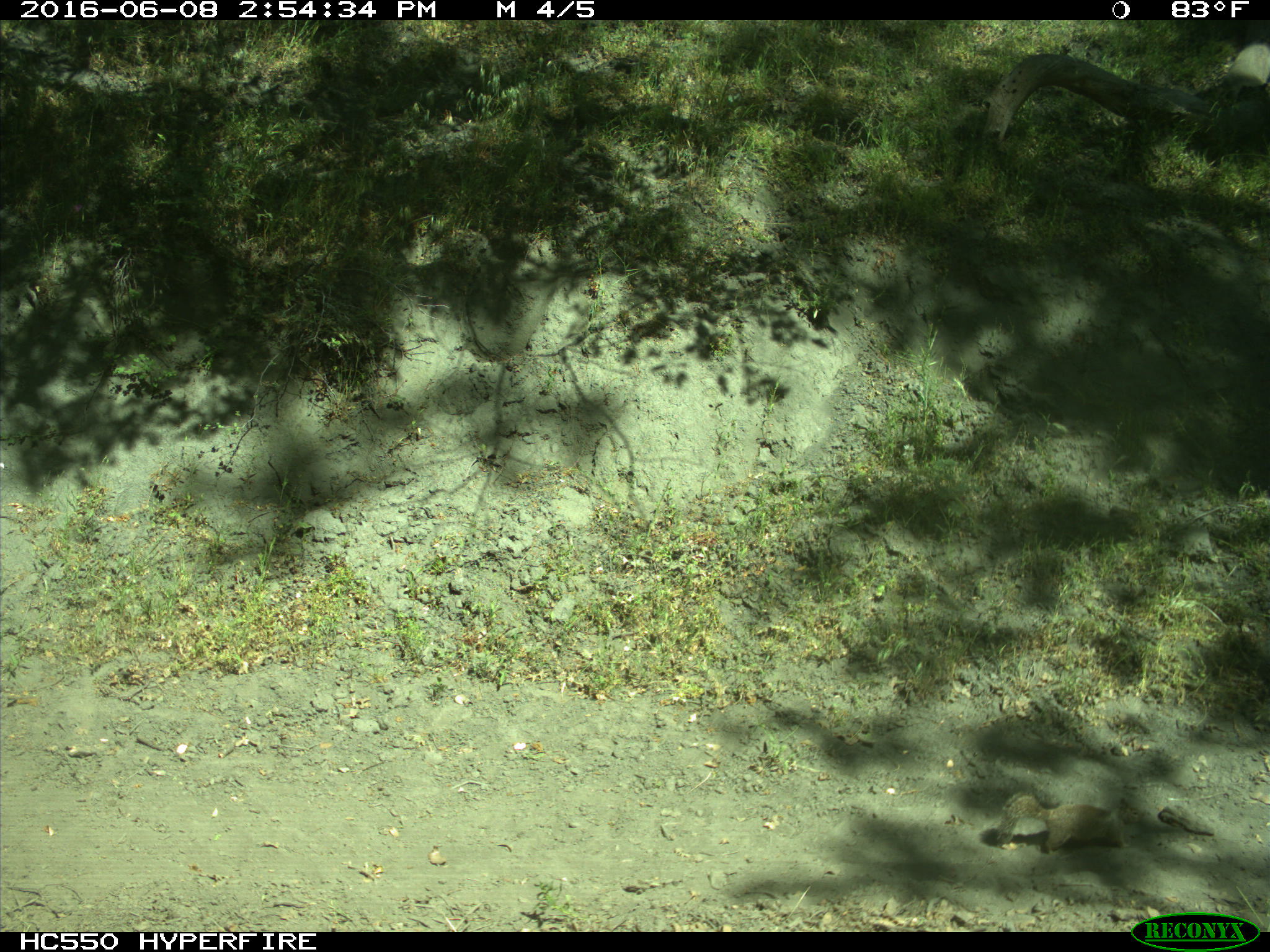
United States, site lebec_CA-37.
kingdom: Animalia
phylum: Chordata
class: Mammalia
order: Rodentia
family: Sciuridae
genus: Otospermophilus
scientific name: Otospermophilus beecheyi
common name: california ground squirrel